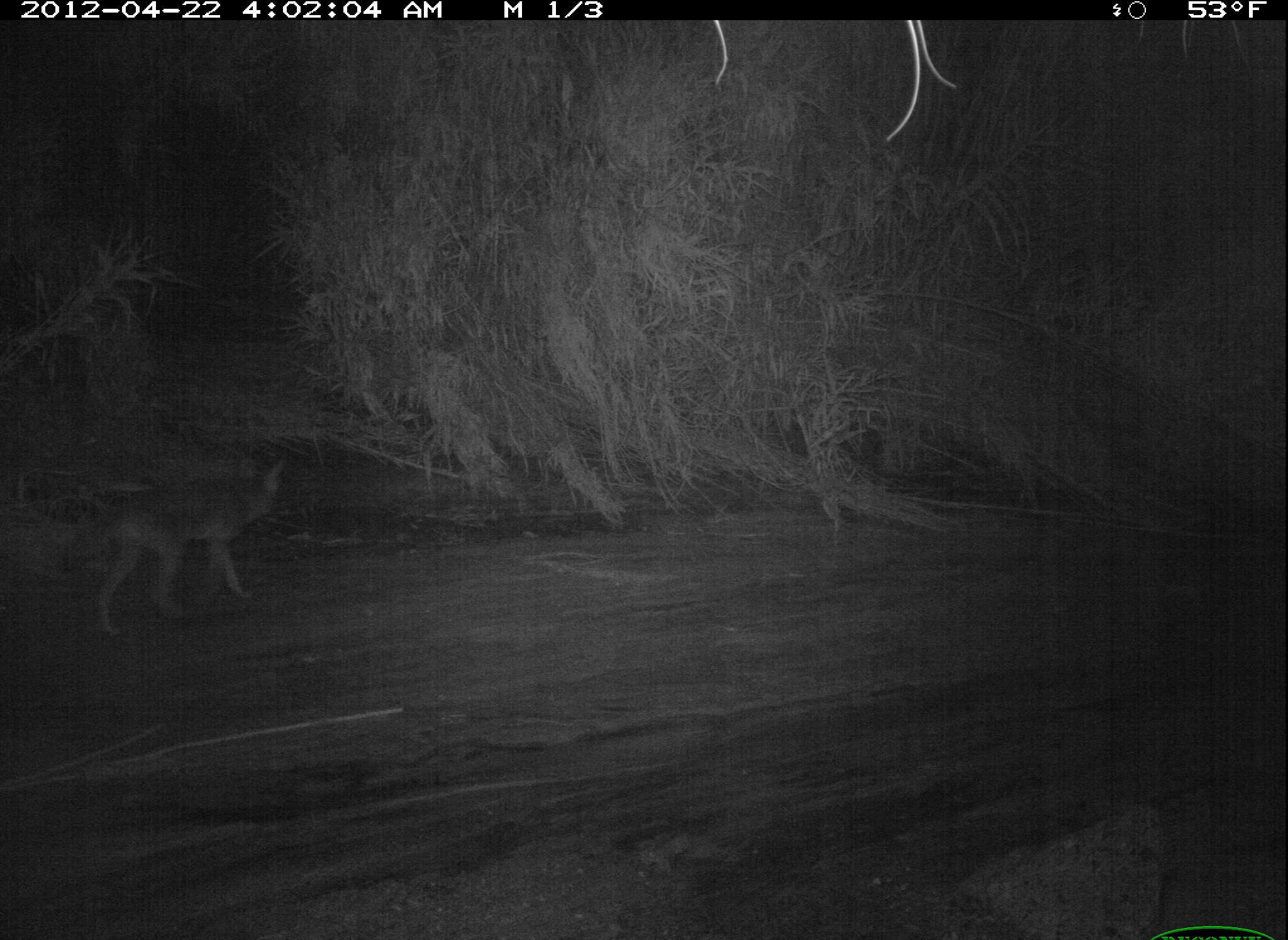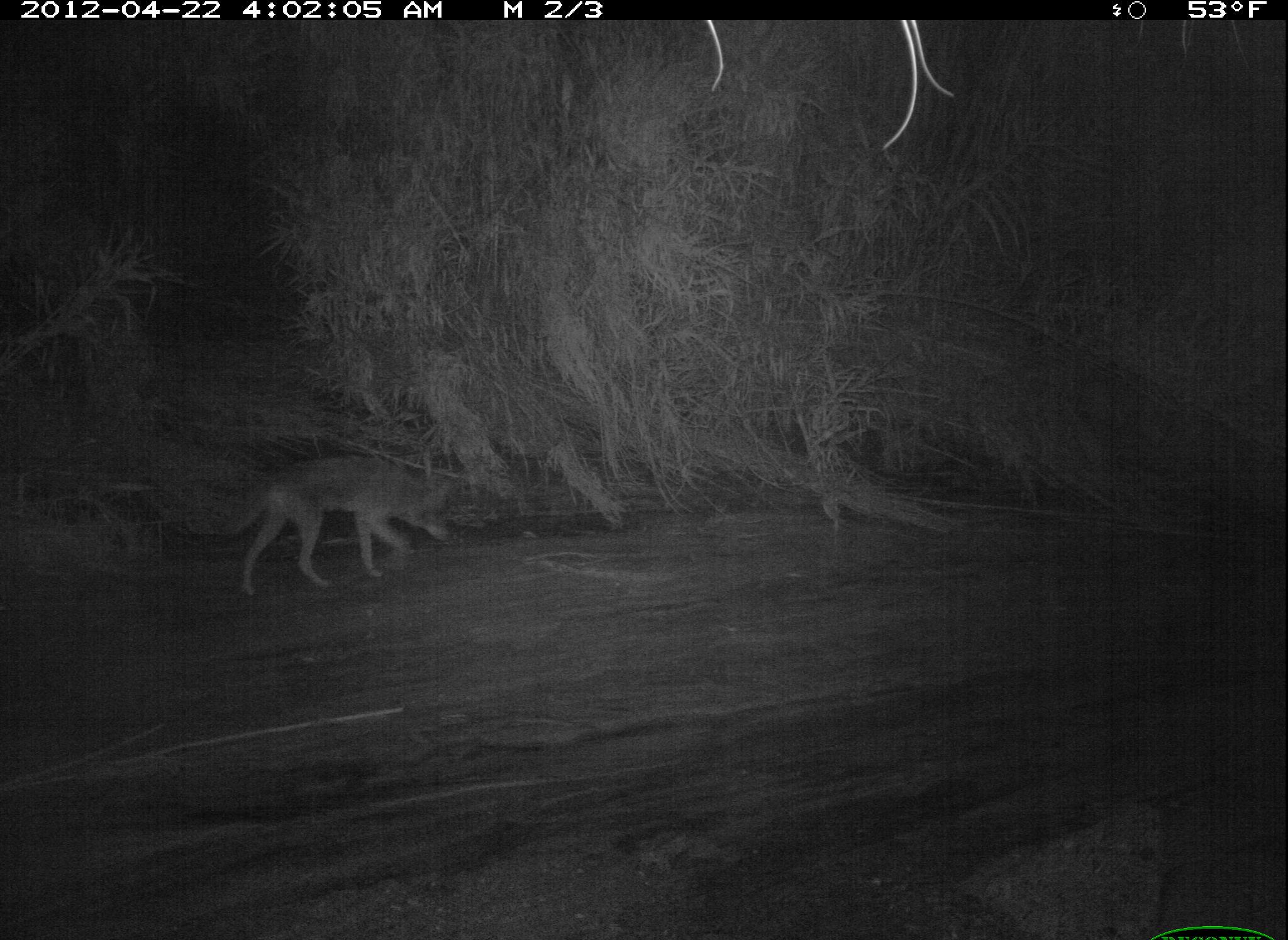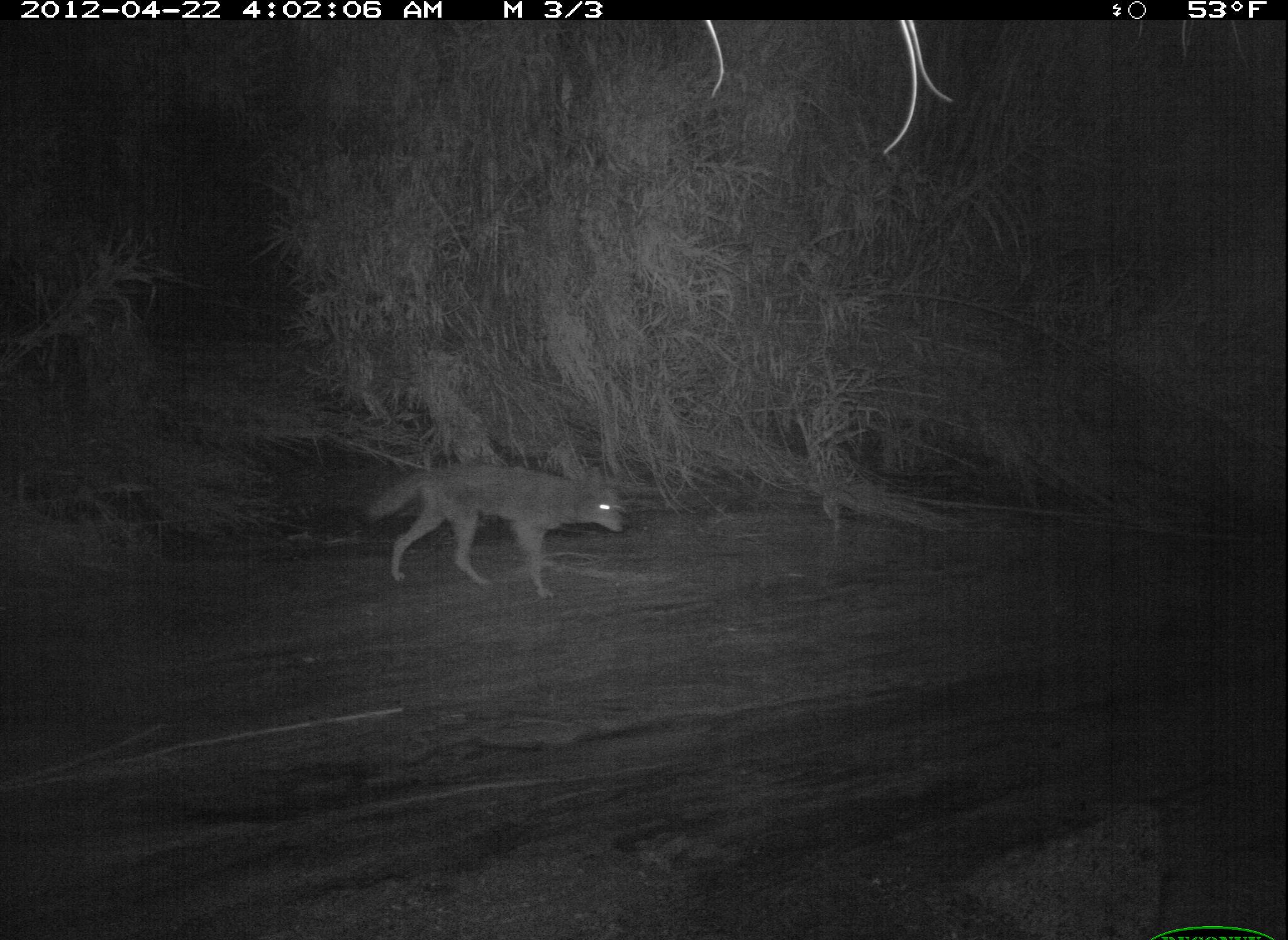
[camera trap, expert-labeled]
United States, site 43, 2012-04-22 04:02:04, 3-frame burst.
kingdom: Animalia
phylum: Chordata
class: Mammalia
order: Carnivora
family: Canidae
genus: Canis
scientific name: Canis latrans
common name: coyote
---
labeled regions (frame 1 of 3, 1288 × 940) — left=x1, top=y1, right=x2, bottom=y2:
coyote: left=77, top=448, right=299, bottom=641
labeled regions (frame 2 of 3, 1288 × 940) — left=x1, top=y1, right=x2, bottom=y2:
coyote: left=201, top=438, right=483, bottom=604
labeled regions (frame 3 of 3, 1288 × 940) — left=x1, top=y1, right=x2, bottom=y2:
coyote: left=358, top=445, right=632, bottom=628